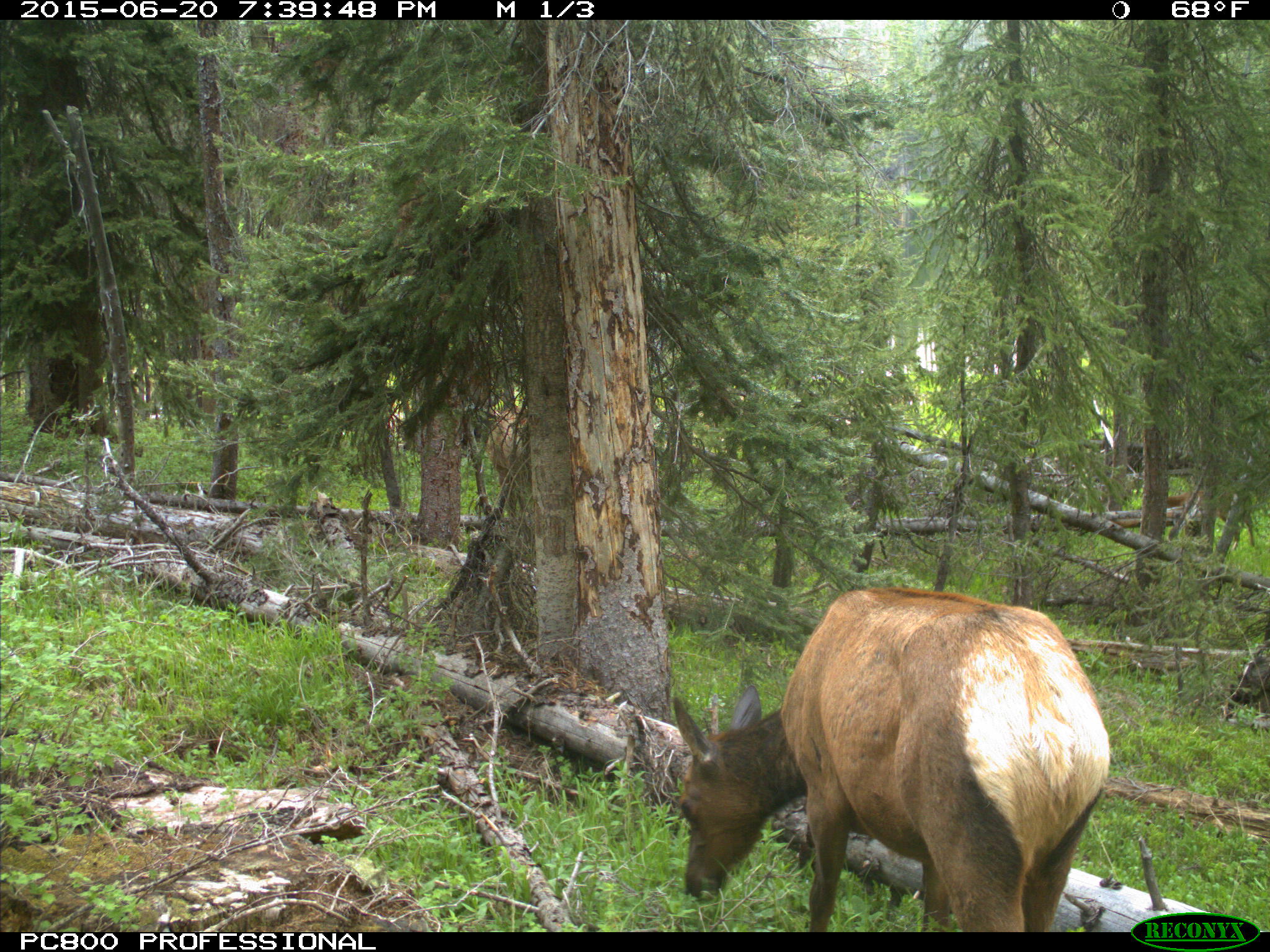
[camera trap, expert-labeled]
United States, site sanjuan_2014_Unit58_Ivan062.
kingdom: Animalia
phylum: Chordata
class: Mammalia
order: Artiodactyla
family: Cervidae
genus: Cervus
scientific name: Cervus elaphus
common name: red deer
Cervus elaphus (red deer).